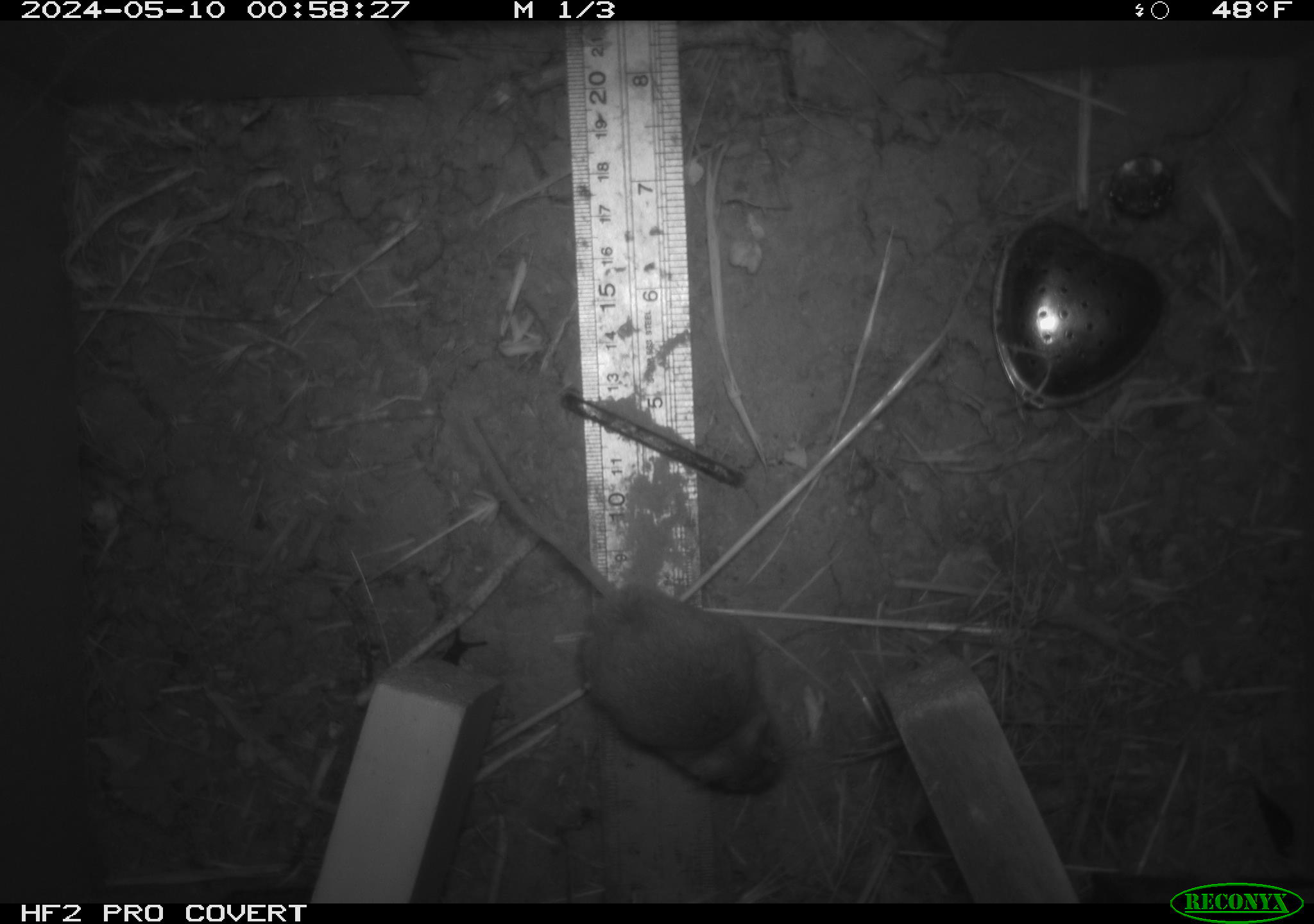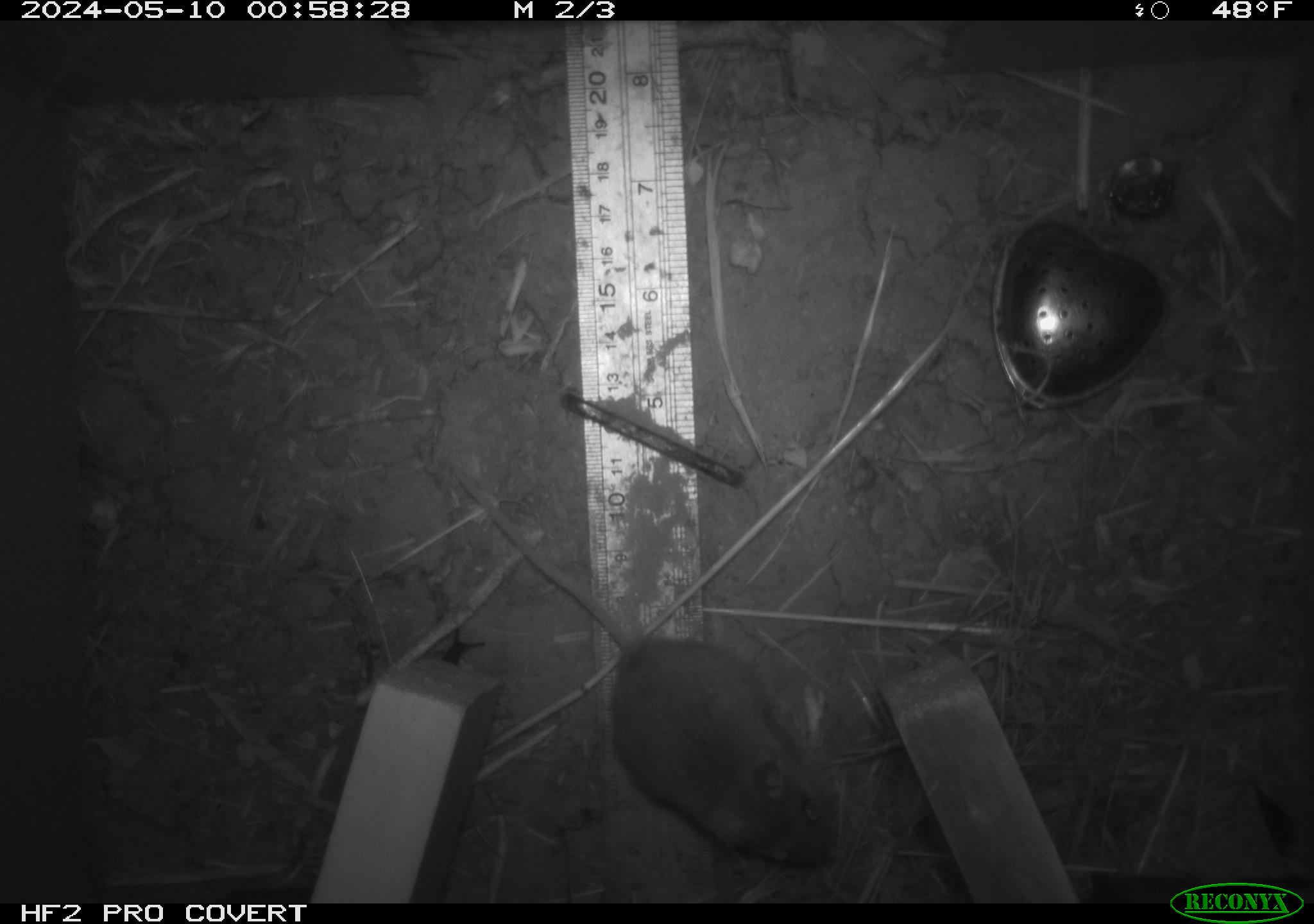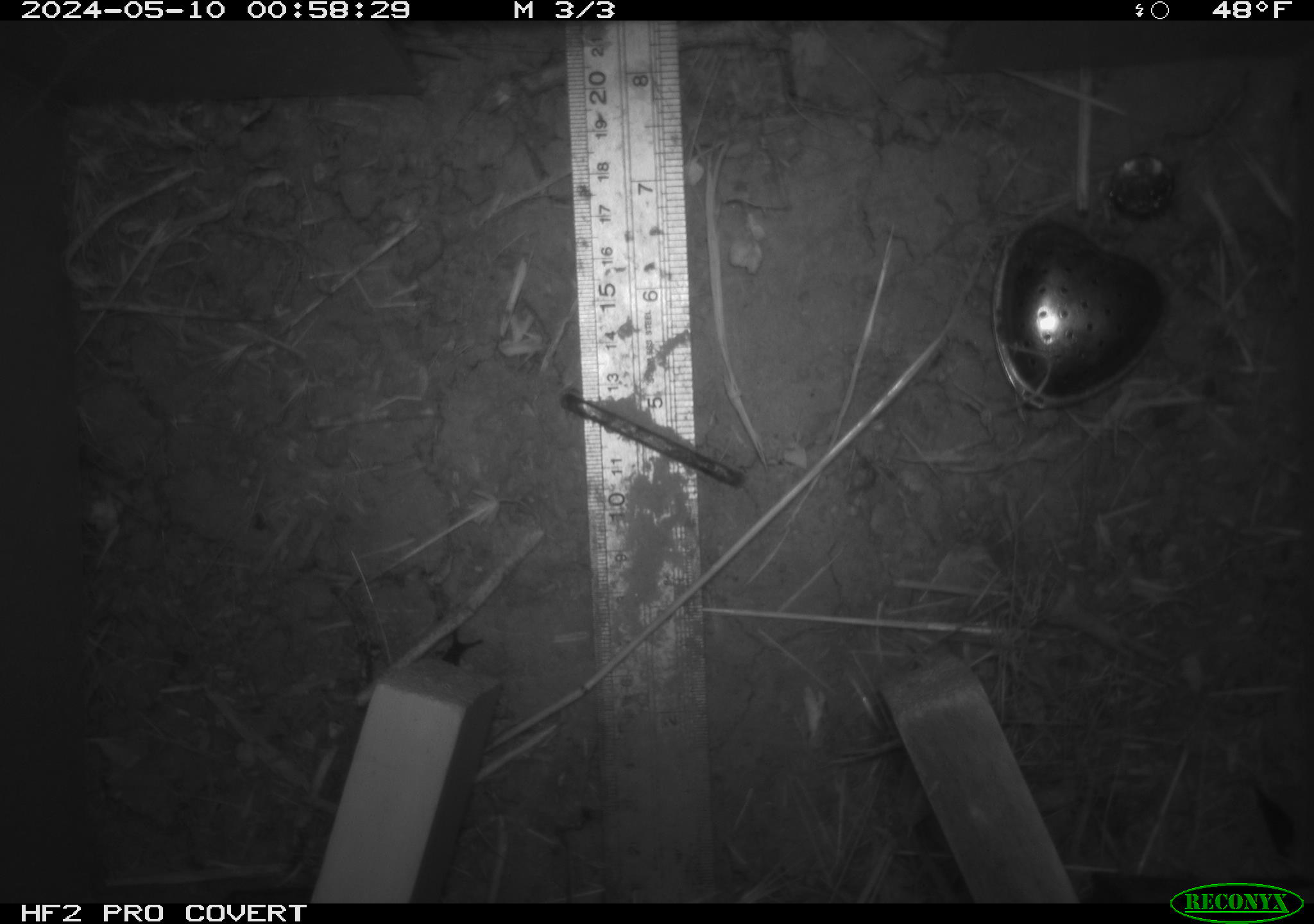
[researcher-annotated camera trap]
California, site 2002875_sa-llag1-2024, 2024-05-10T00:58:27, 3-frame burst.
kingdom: Animalia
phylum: Chordata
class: Mammalia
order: Rodentia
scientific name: Rodentia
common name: mouse species